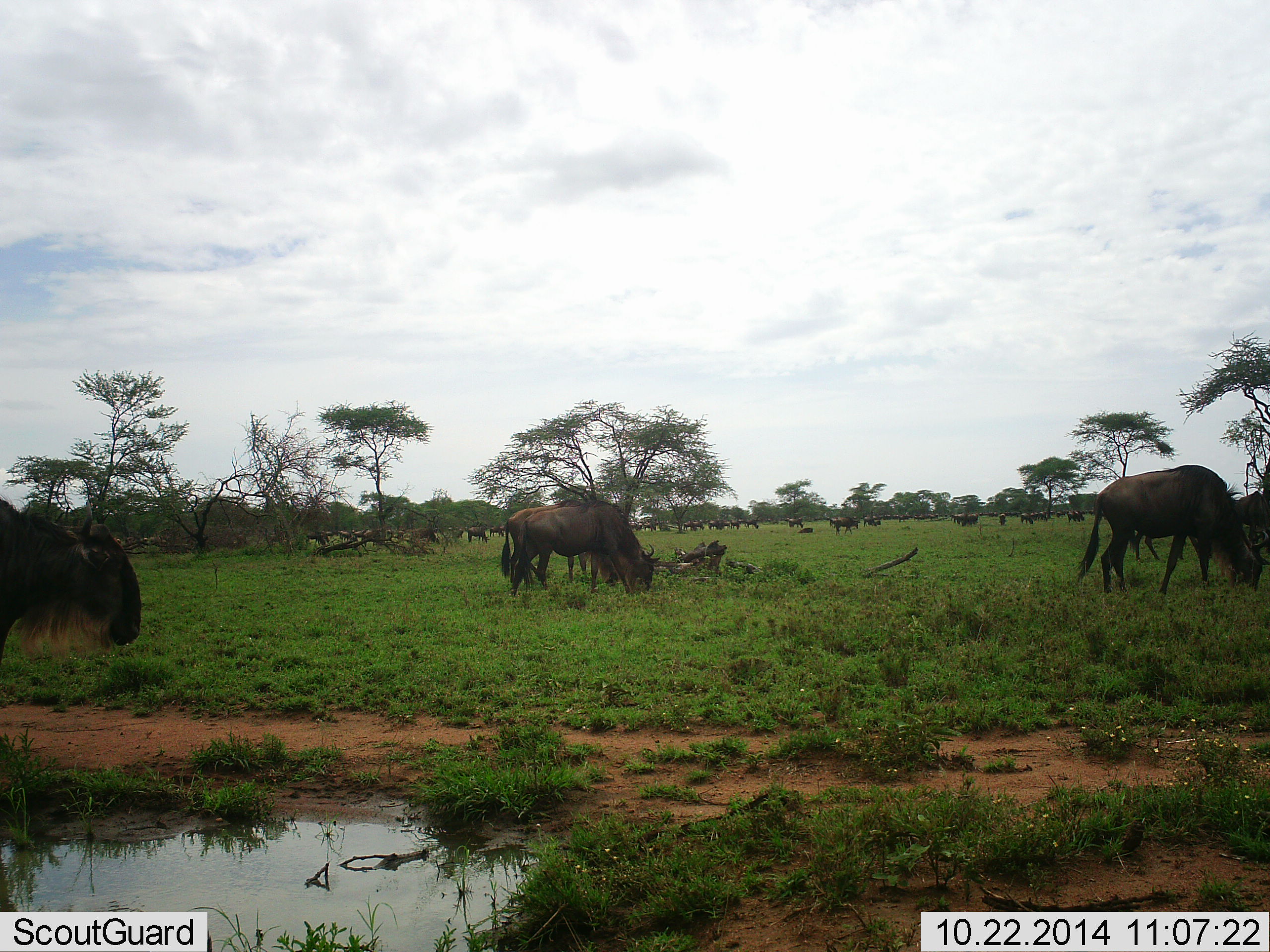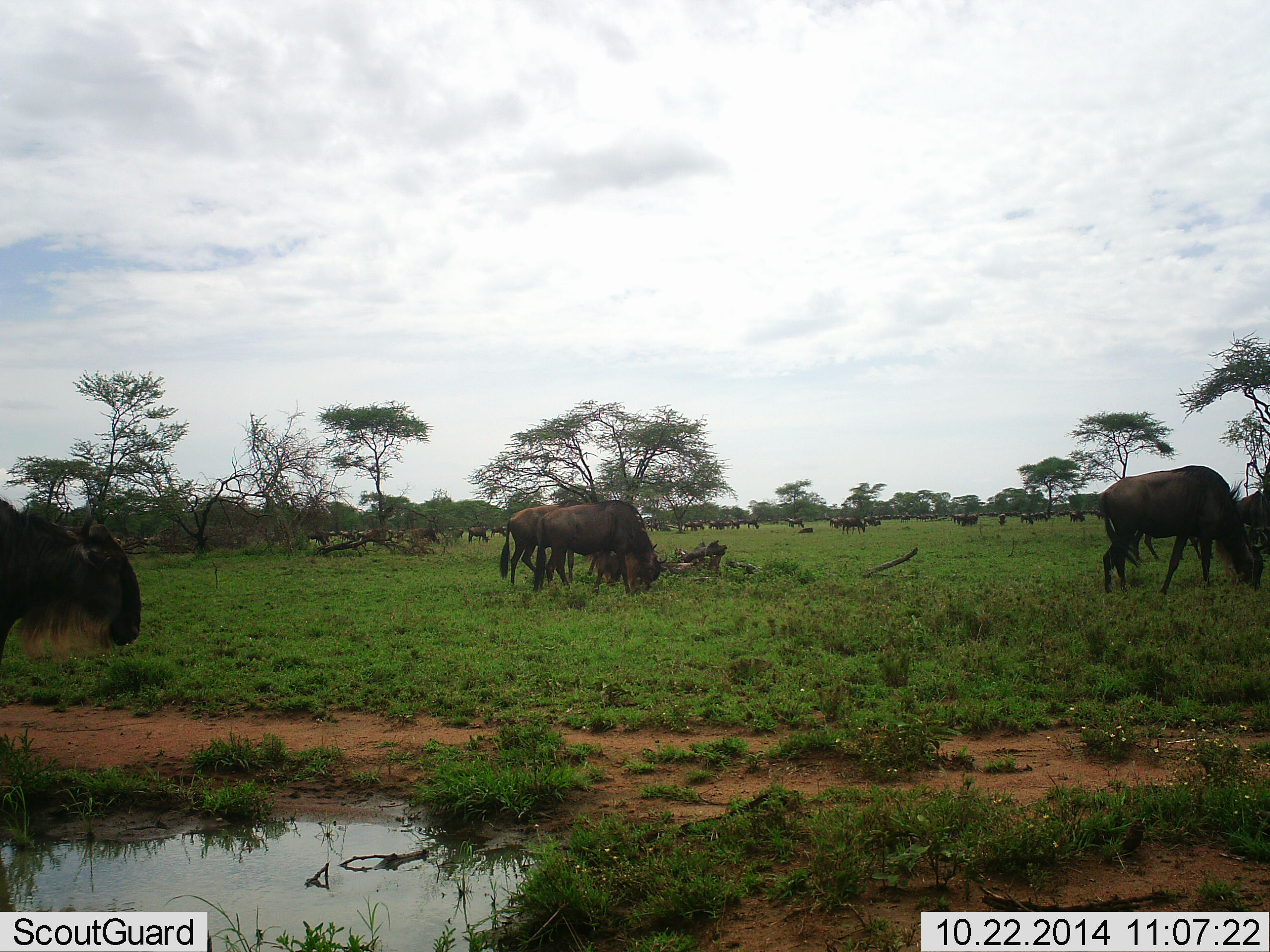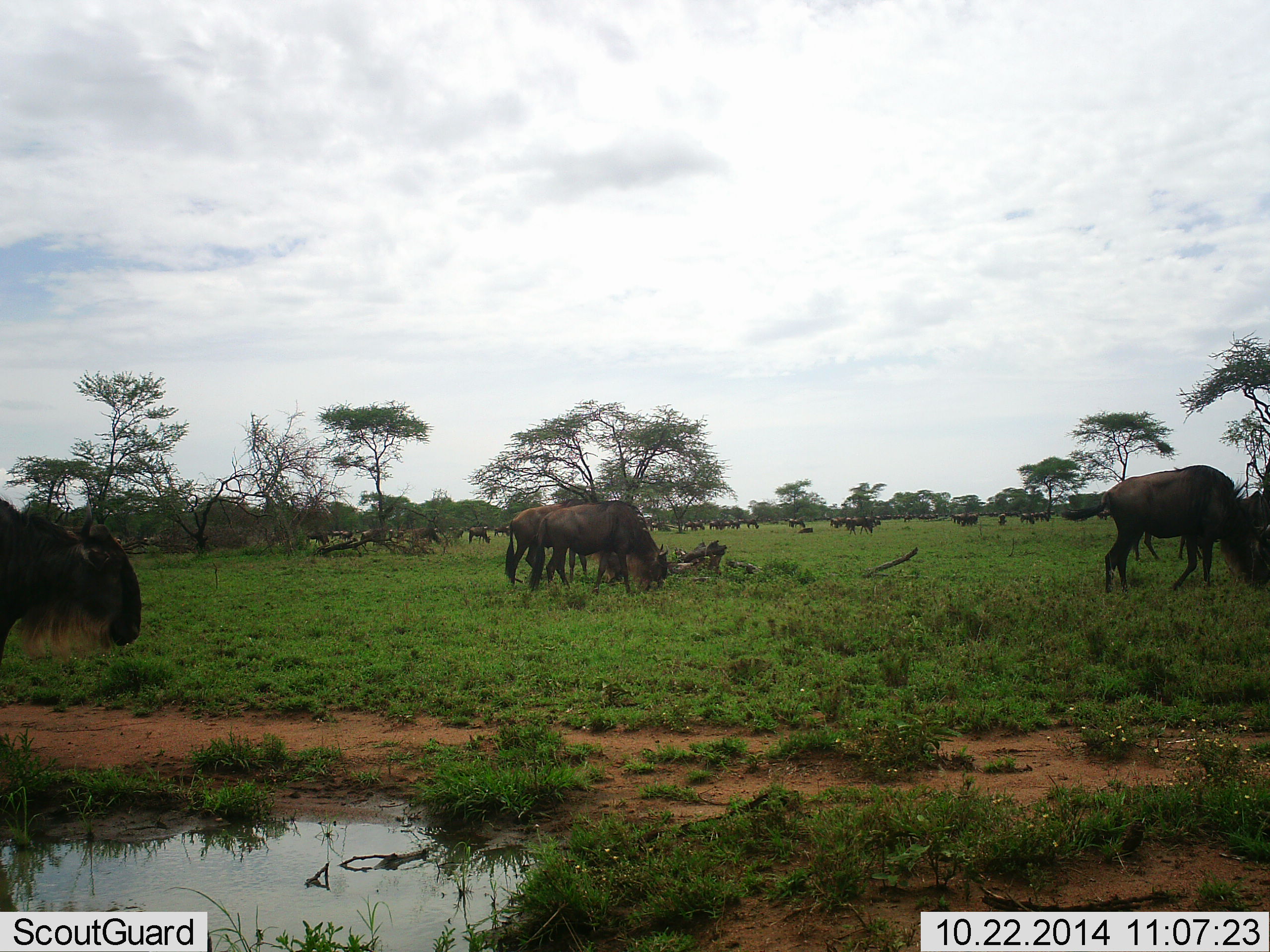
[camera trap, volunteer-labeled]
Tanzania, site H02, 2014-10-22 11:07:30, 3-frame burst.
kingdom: Animalia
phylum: Chordata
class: Mammalia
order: Artiodactyla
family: Bovidae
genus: Connochaetes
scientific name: Connochaetes taurinus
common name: blue wildebeest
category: wildebeest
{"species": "wildebeest (blue wildebeest) (Connochaetes taurinus)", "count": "11-50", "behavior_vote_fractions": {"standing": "40%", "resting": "20%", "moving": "40%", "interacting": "0%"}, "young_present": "0%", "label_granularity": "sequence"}